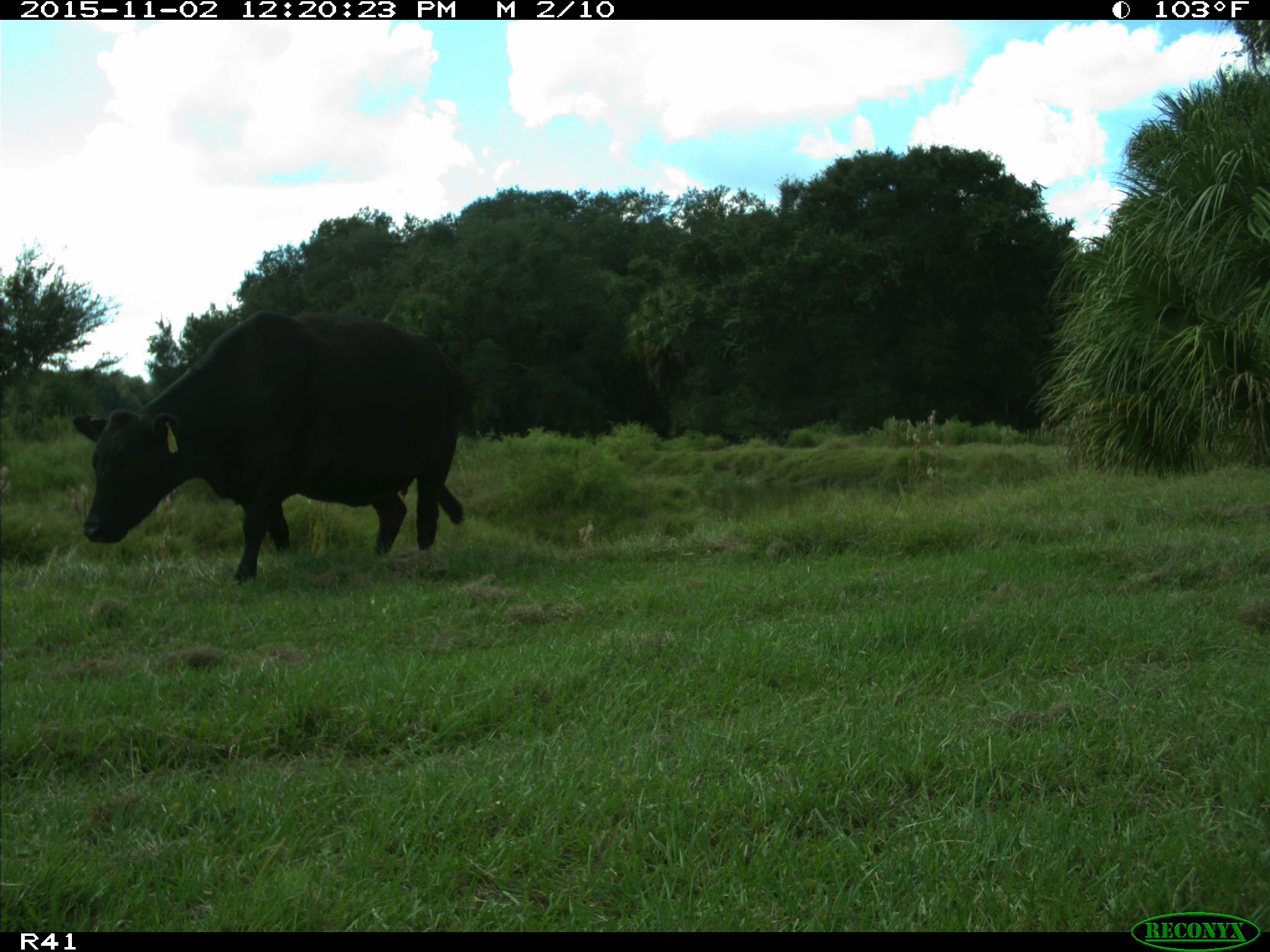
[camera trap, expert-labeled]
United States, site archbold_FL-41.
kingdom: Animalia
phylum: Chordata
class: Mammalia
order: Artiodactyla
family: Bovidae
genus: Bos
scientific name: Bos taurus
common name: domestic cow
Bos taurus (domestic cow).